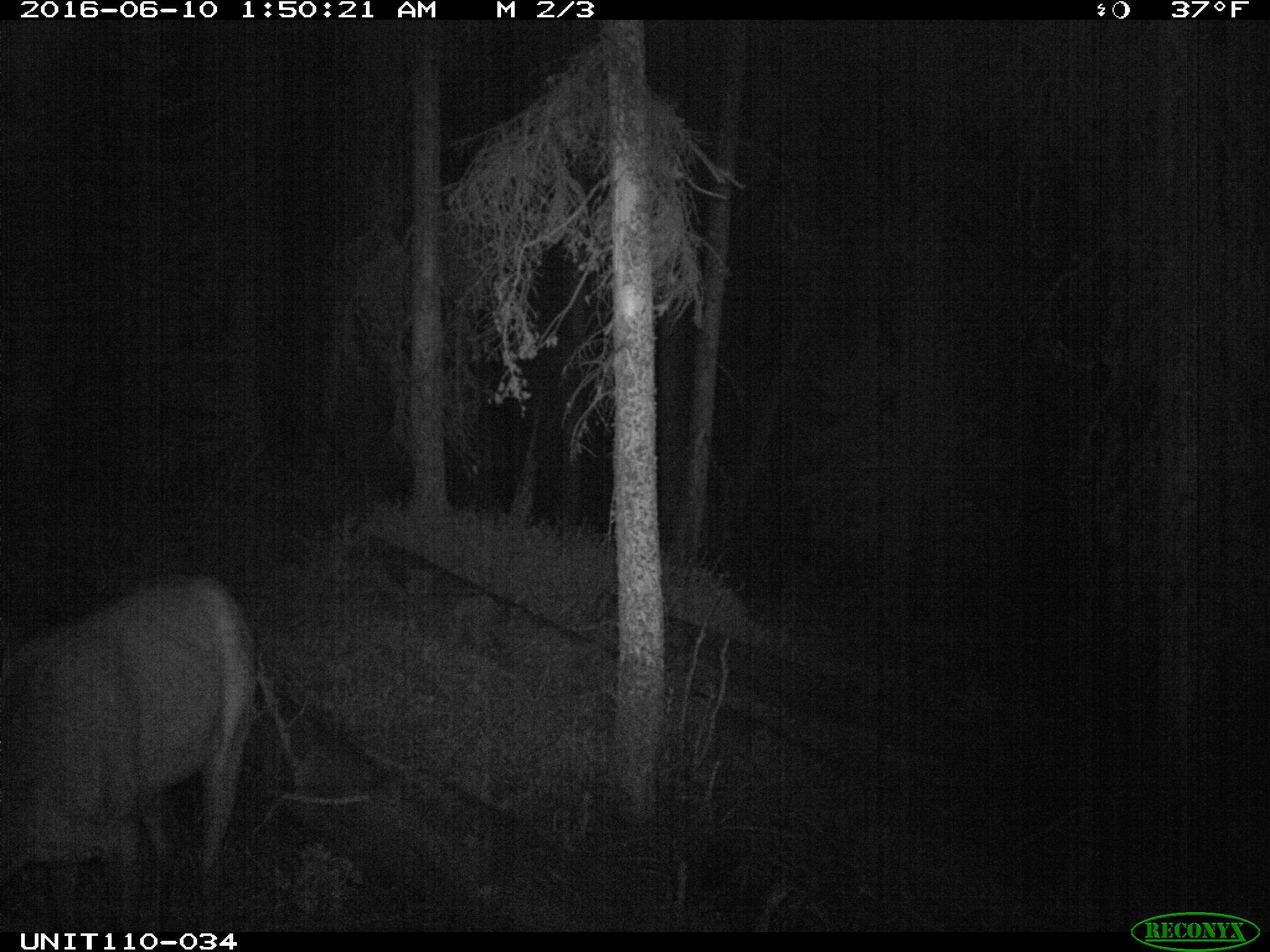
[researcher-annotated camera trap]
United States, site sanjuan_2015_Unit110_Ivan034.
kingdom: Animalia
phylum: Chordata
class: Mammalia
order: Artiodactyla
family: Cervidae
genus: Cervus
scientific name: Cervus elaphus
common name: red deer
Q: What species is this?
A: Cervus elaphus (red deer).